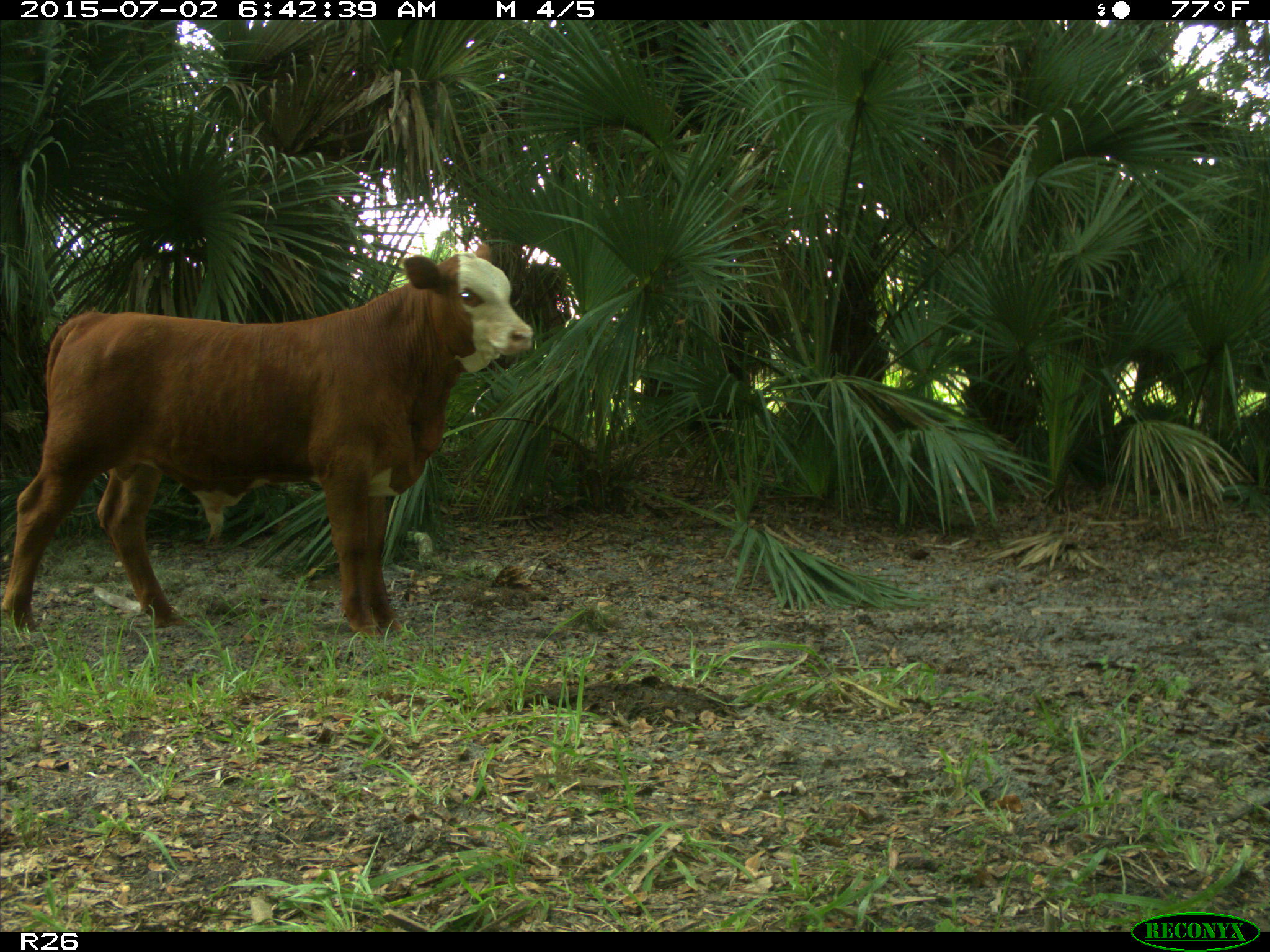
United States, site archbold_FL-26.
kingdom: Animalia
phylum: Chordata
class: Mammalia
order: Artiodactyla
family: Suidae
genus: Sus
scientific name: Sus scrofa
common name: wild boar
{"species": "Sus scrofa (wild boar)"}